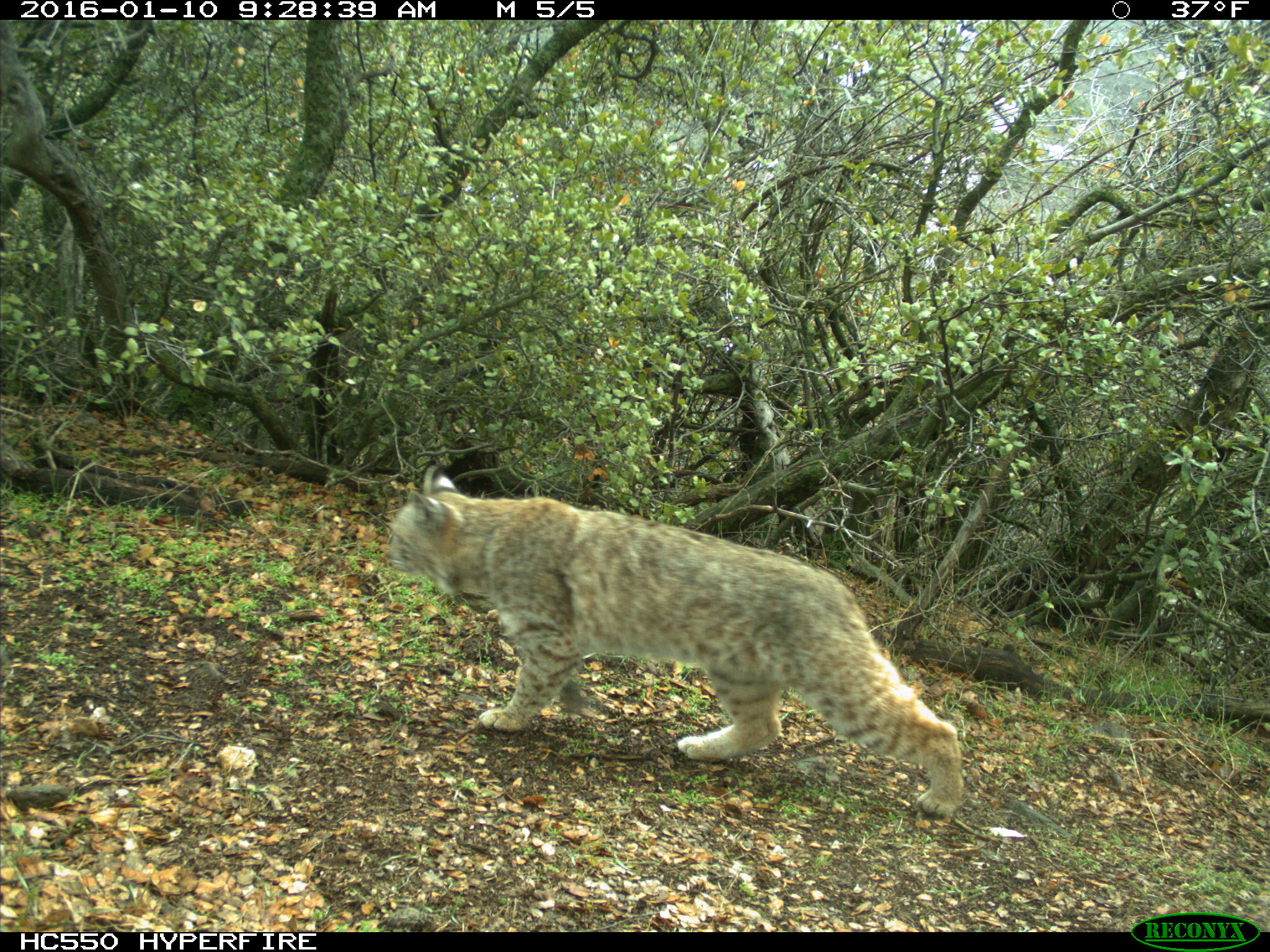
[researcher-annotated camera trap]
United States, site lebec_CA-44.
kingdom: Animalia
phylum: Chordata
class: Mammalia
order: Carnivora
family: Felidae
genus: Lynx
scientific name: Lynx rufus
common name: bobcat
Lynx rufus (bobcat).